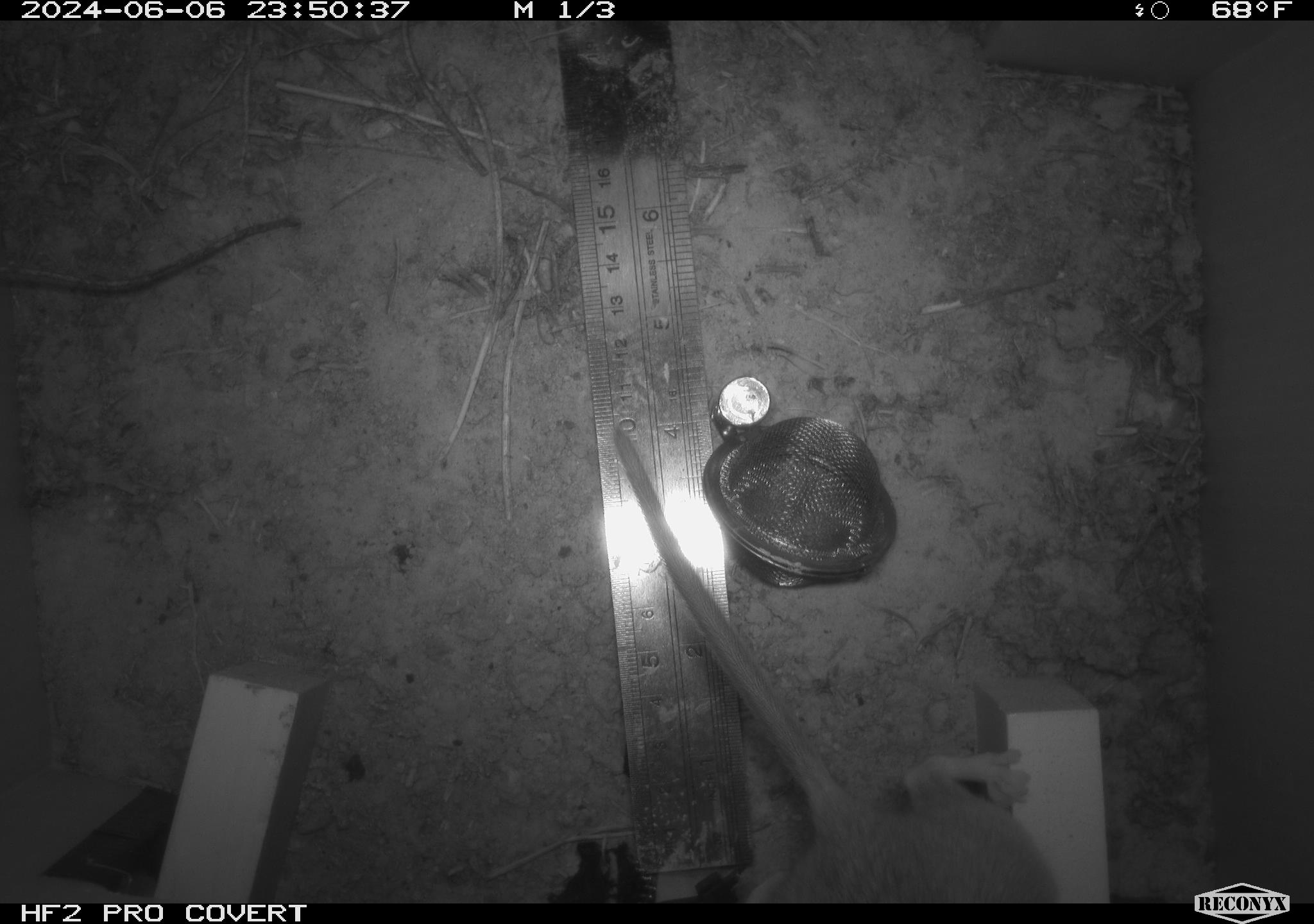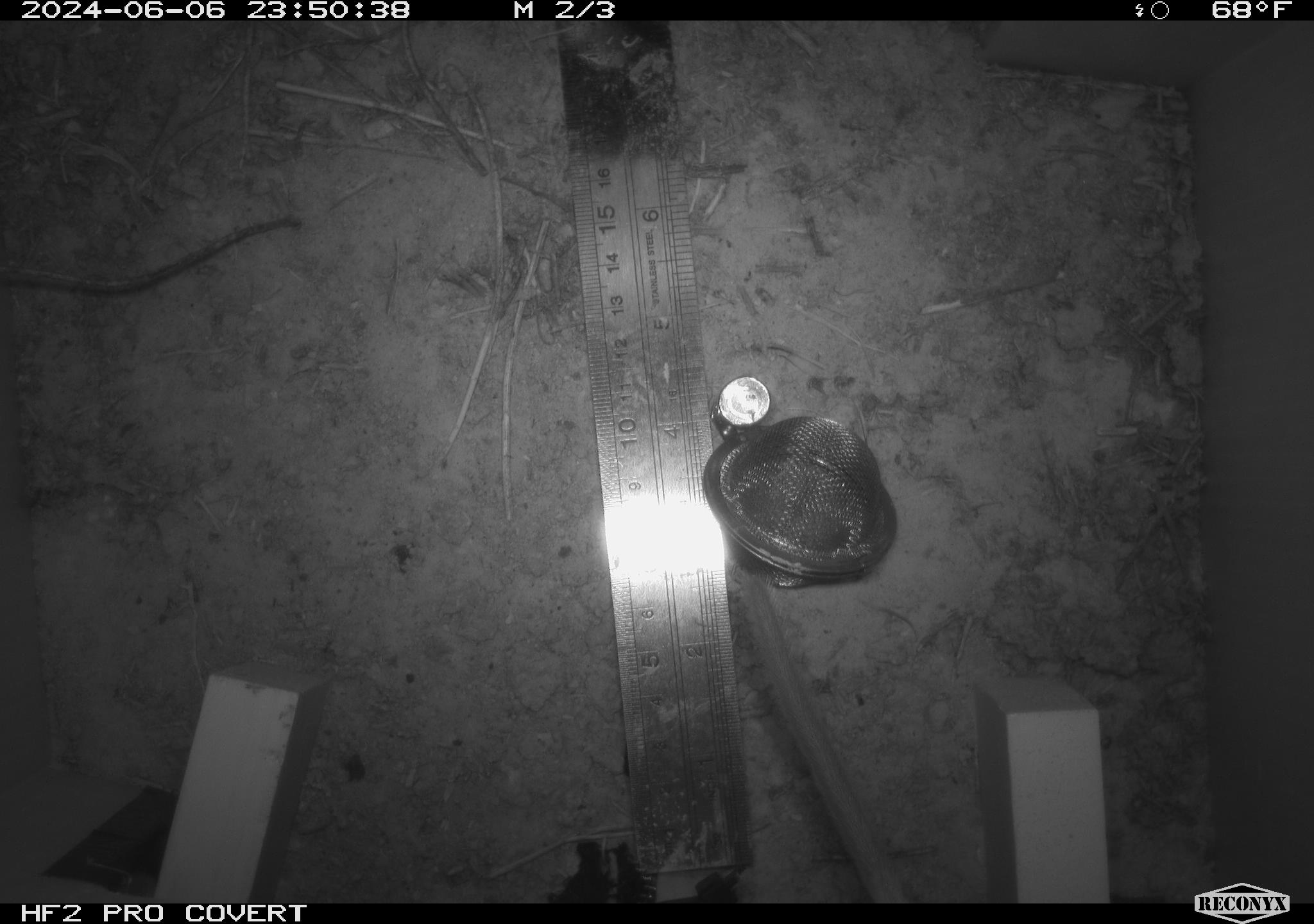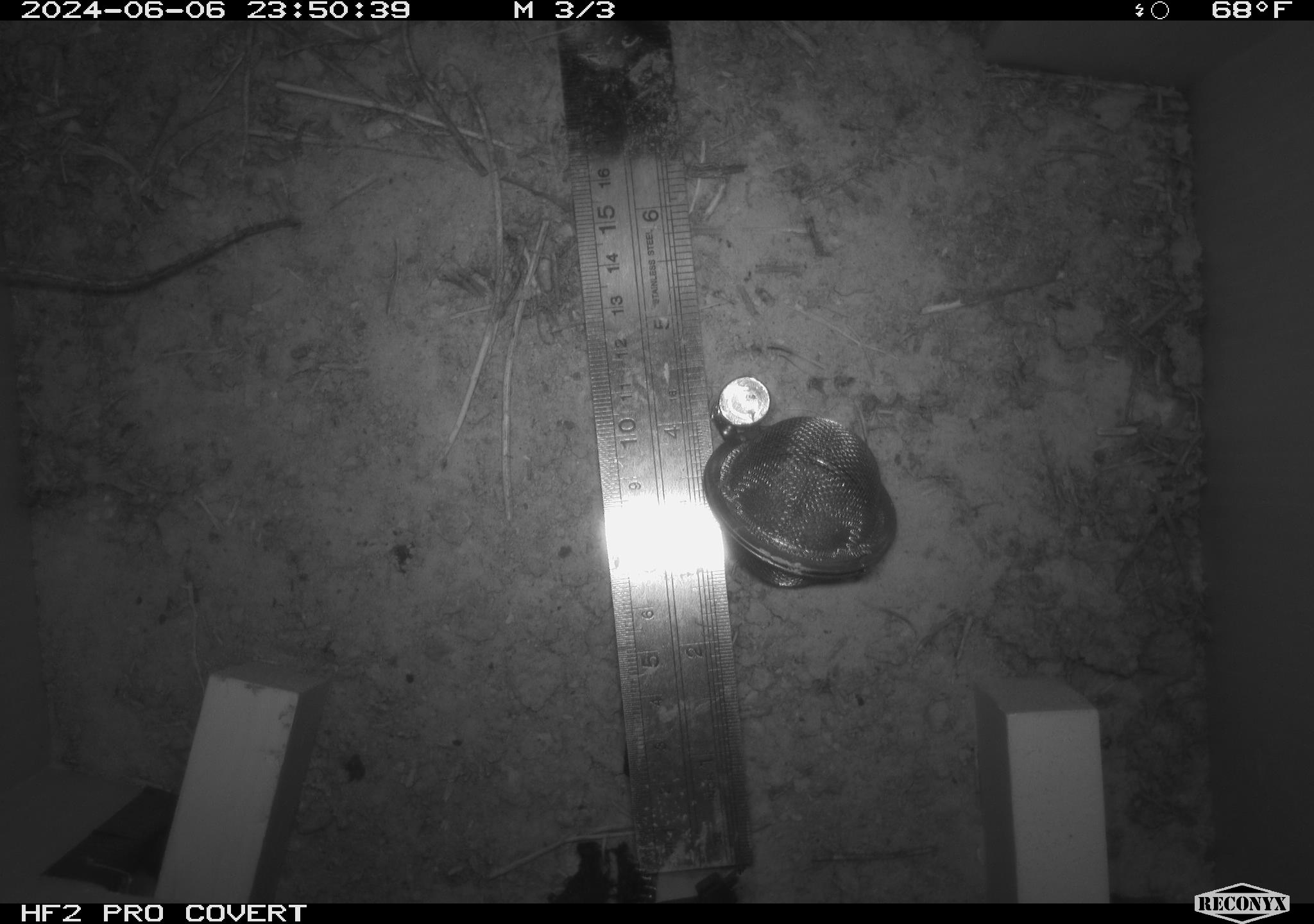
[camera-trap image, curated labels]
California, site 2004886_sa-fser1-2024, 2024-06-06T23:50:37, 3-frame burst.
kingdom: Animalia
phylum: Chordata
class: Mammalia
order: Rodentia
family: Sciuridae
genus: Neotamias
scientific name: Neotamias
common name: western chipmunks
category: neotamias species